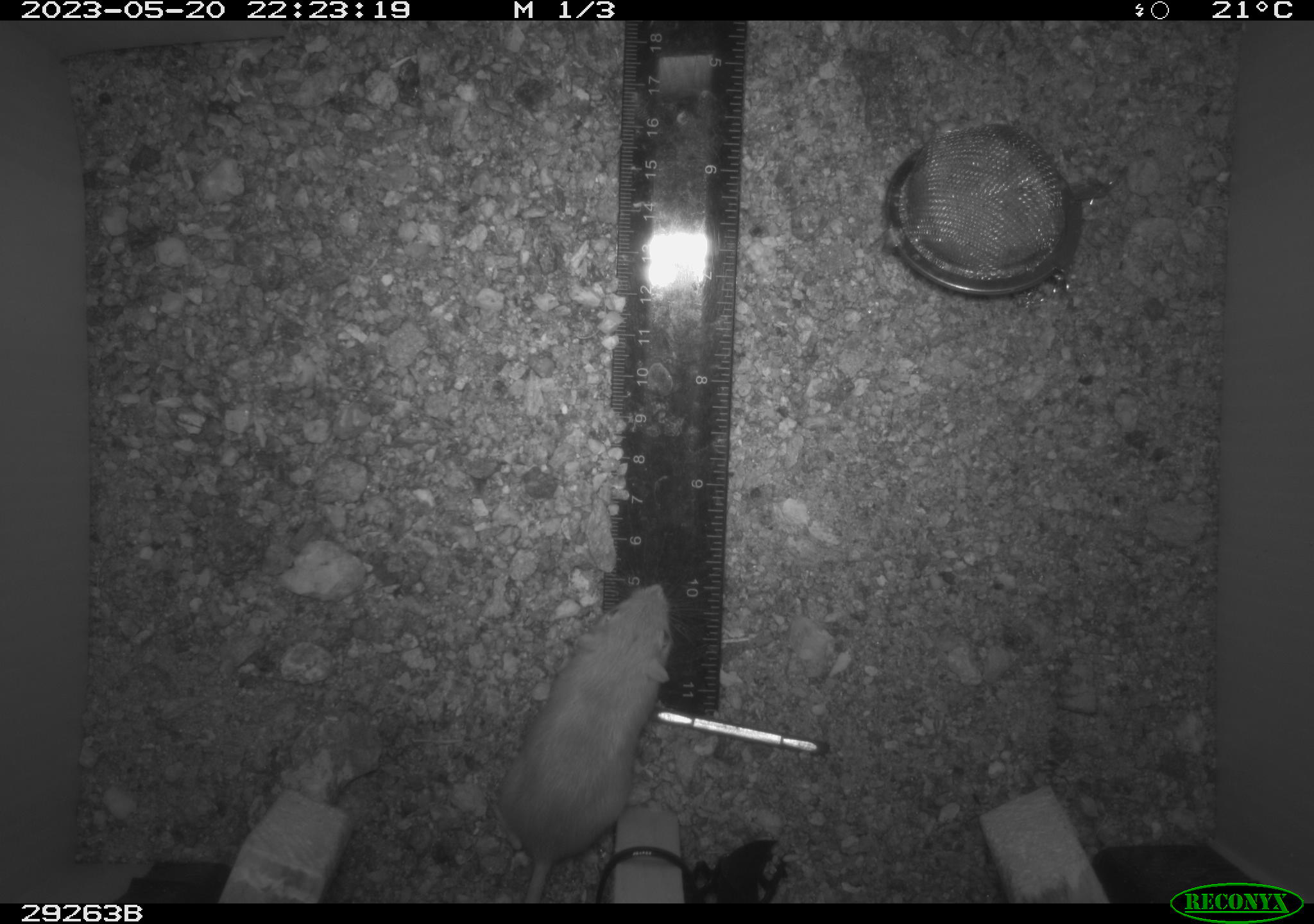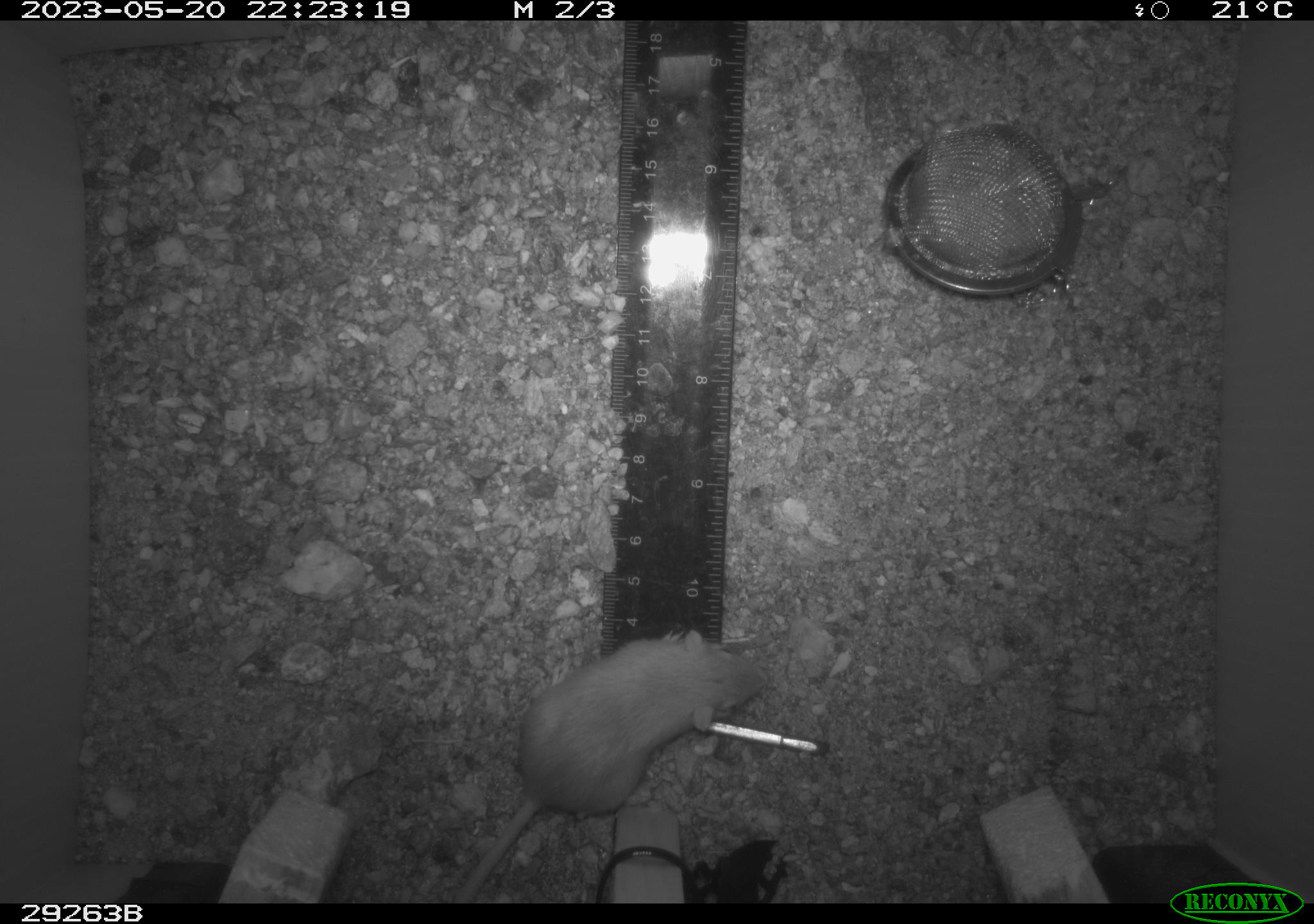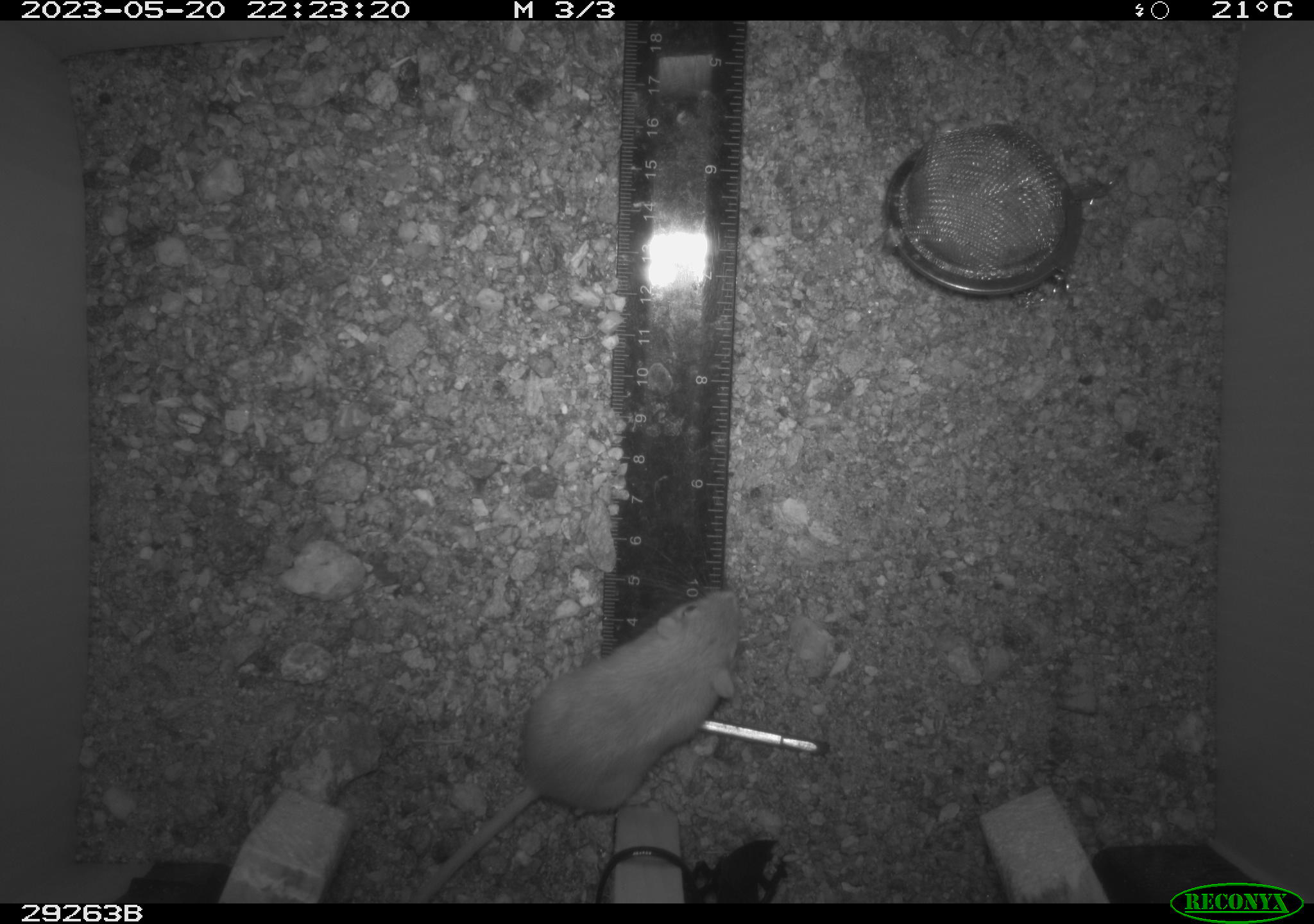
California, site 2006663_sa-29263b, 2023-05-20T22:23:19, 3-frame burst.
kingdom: Animalia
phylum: Chordata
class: Mammalia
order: Rodentia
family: Heteromyidae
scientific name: Heteromyidae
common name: kangaroo rats and pocket mice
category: heteromyidae family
Heteromyidae family (kangaroo rats and pocket mice) (Heteromyidae).